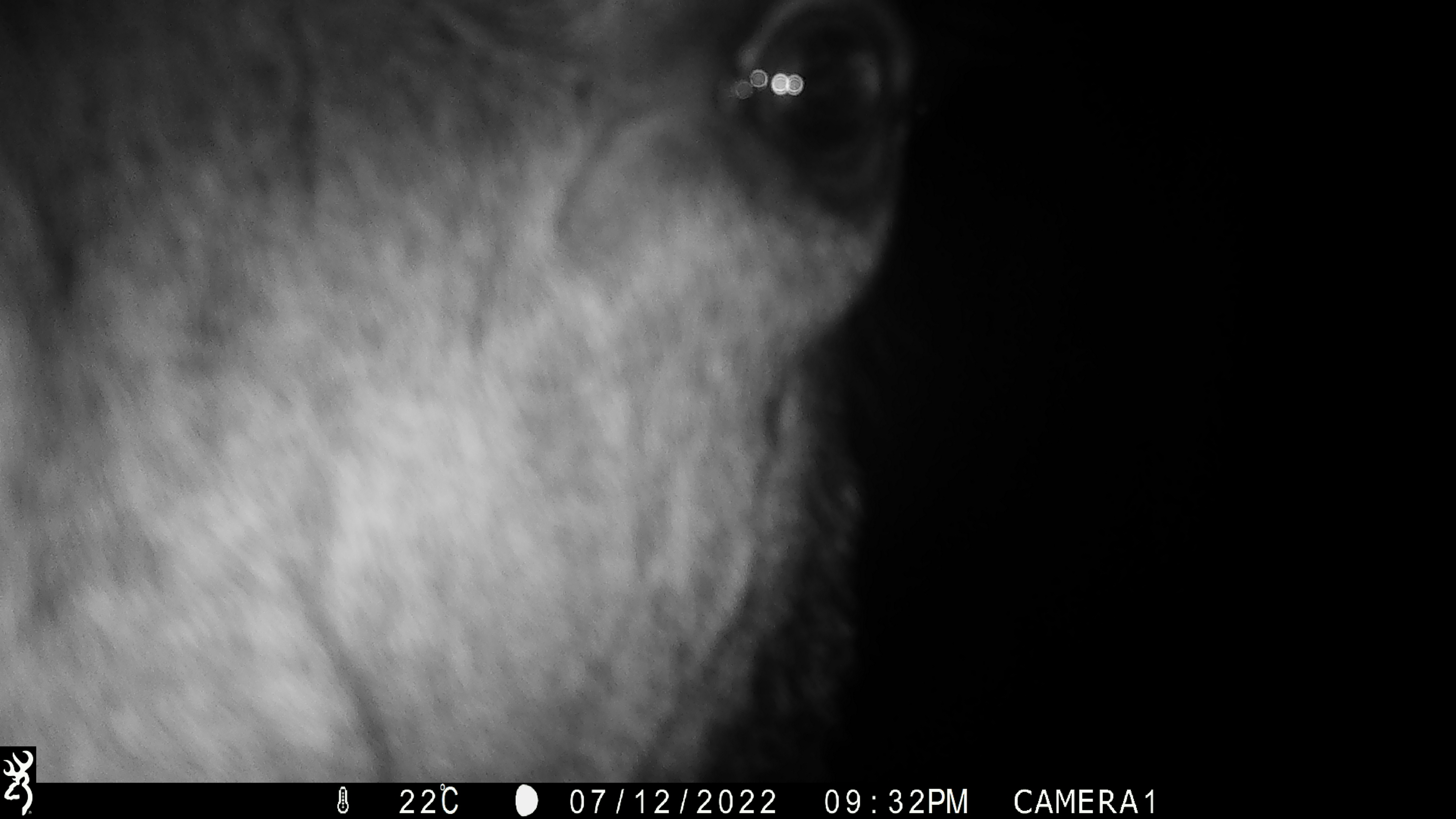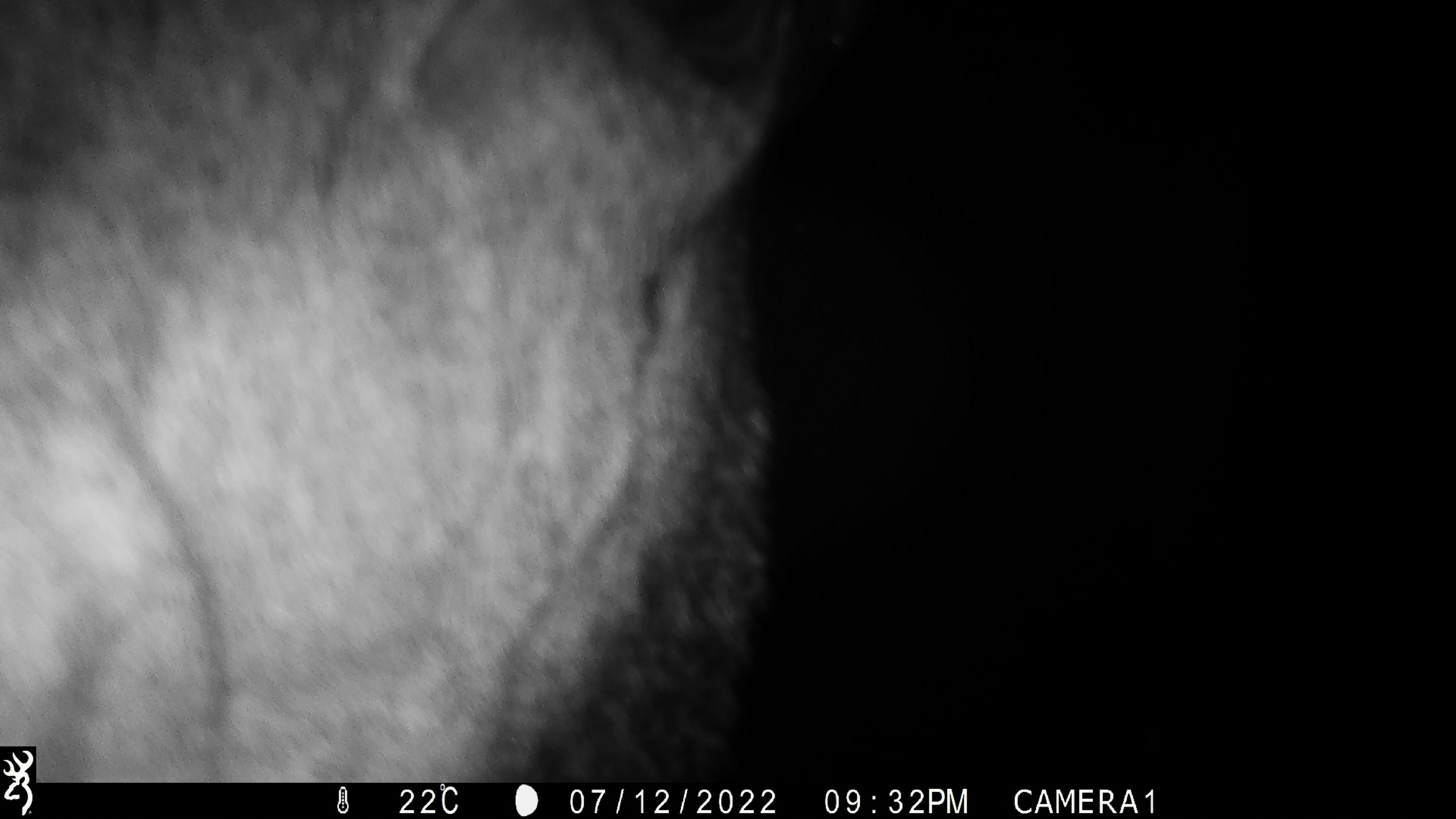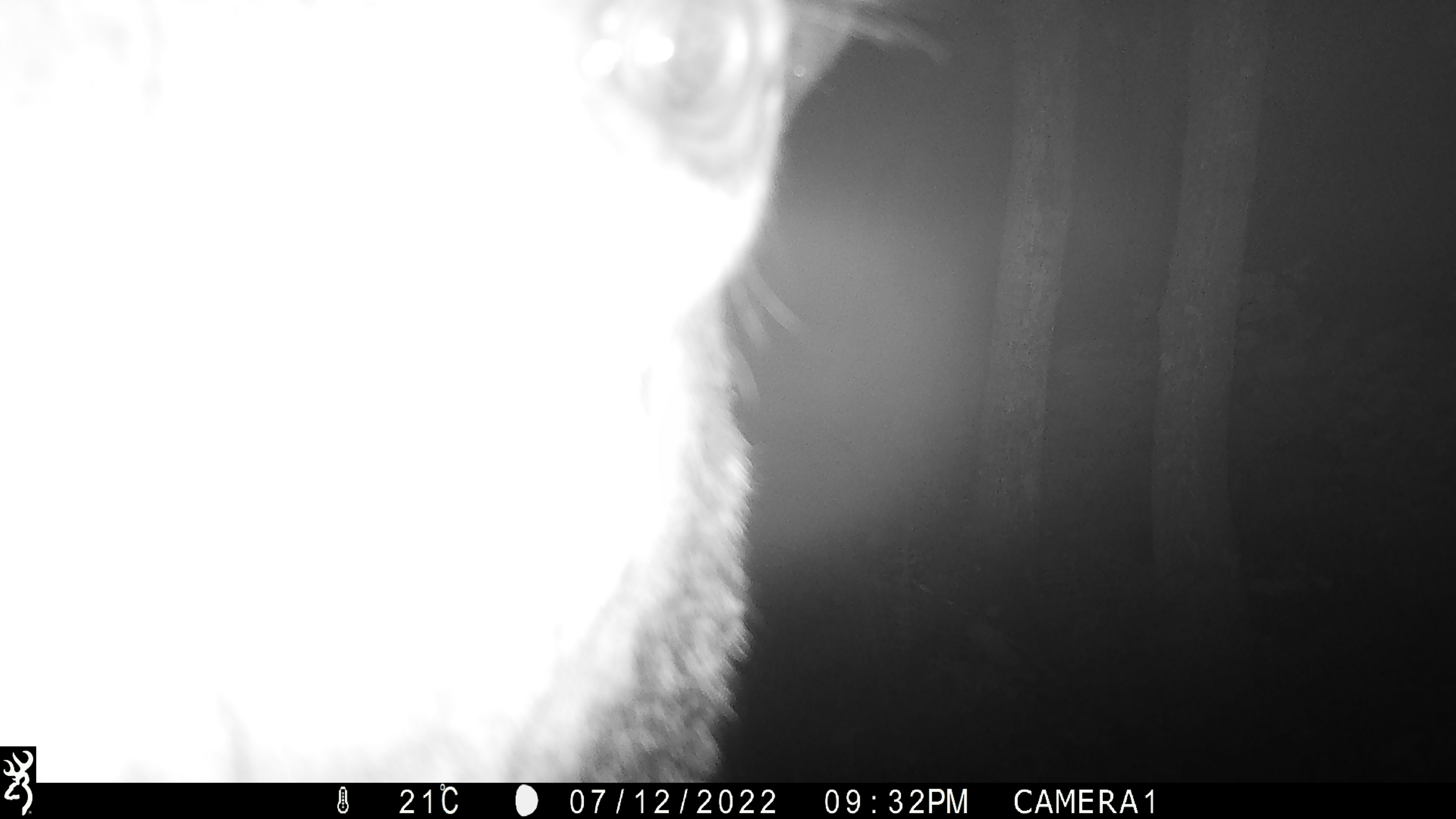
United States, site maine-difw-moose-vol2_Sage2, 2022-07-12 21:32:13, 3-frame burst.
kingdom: Animalia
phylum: Chordata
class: Mammalia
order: Artiodactyla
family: Cervidae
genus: Alces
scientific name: Alces alces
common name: moose